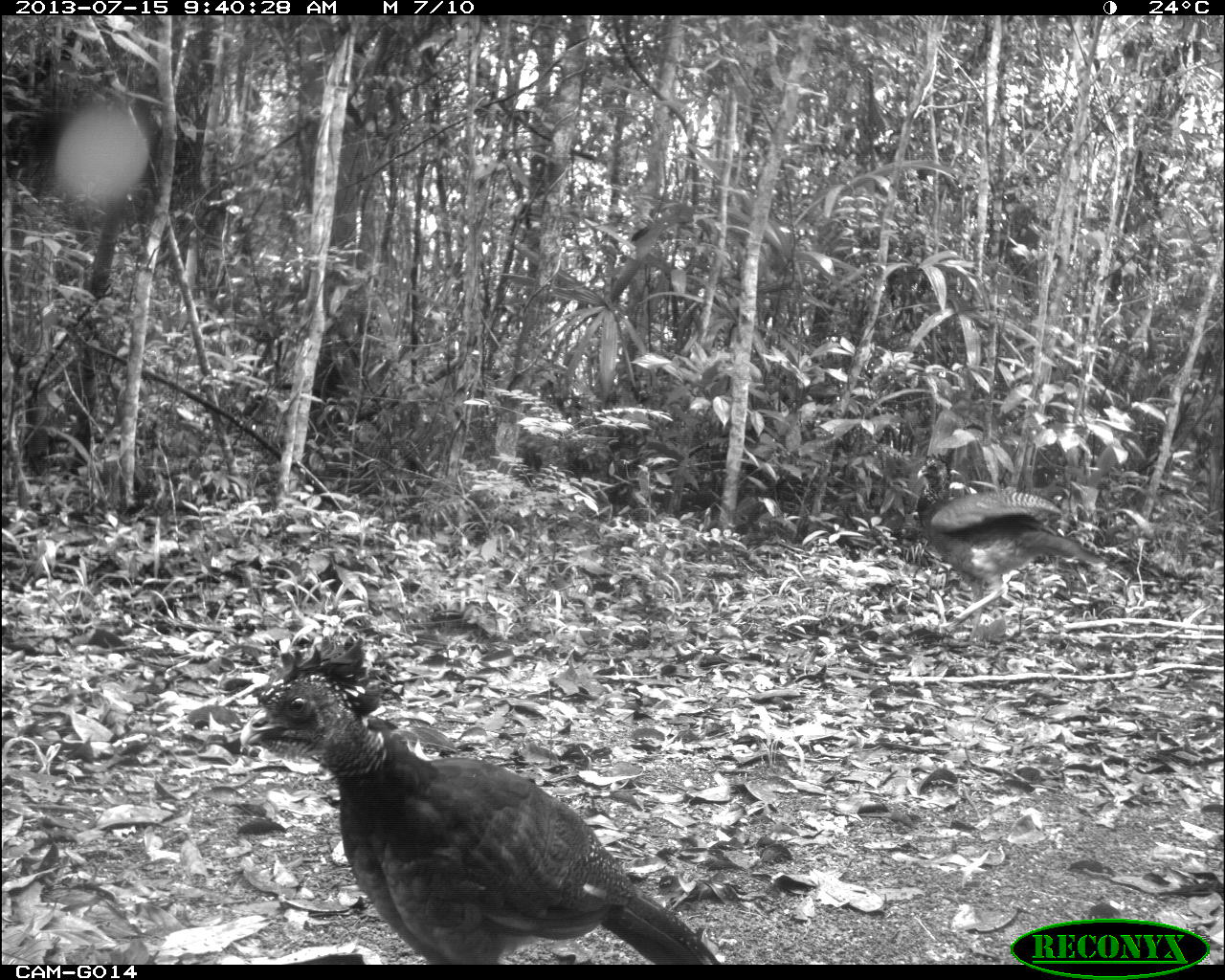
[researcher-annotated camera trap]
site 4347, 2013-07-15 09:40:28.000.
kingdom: Animalia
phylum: Chordata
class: Aves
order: Galliformes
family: Cracidae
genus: Crax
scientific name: Crax rubra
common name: great curassow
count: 2